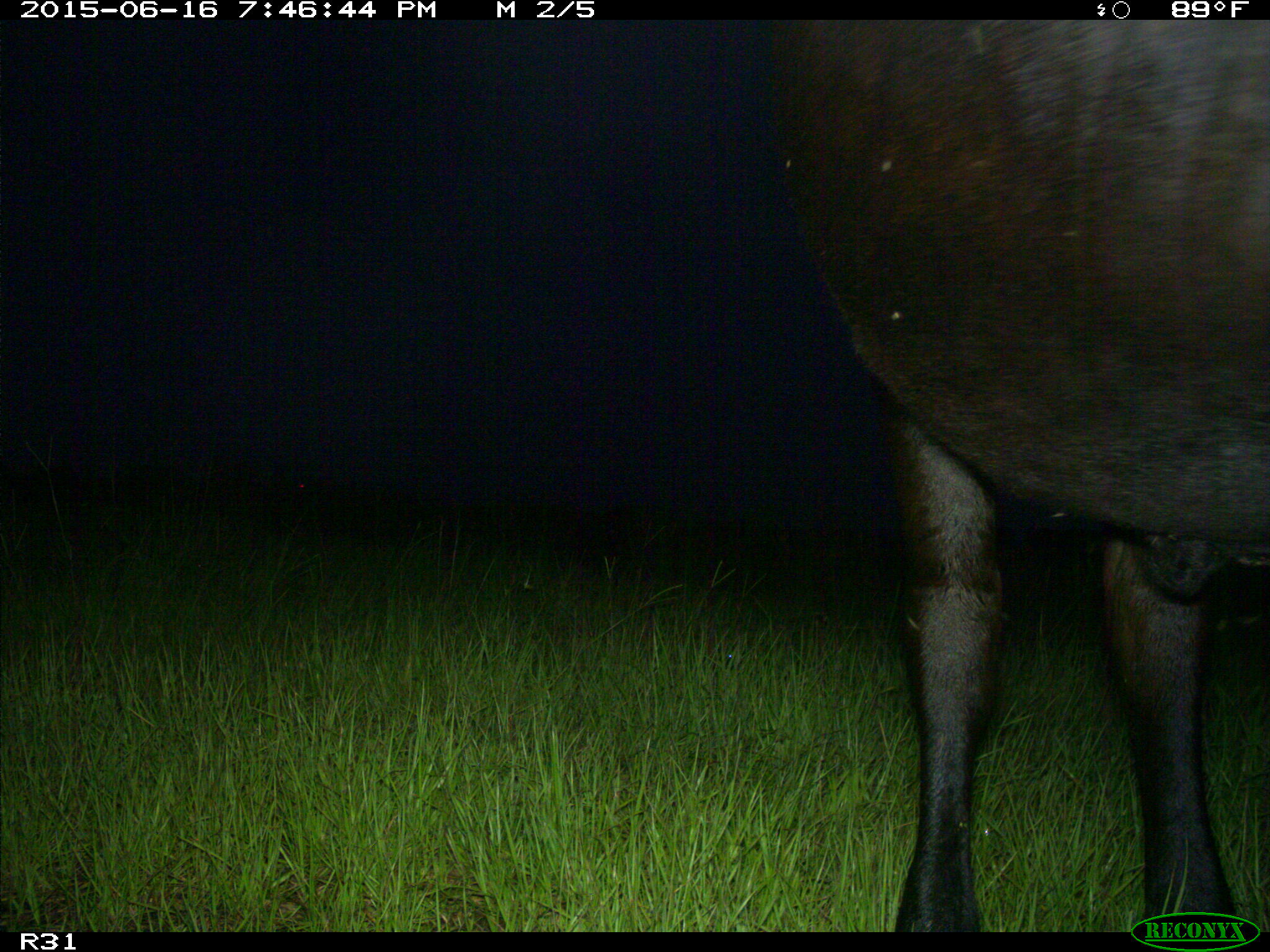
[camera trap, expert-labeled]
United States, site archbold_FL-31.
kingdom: Animalia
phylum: Chordata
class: Mammalia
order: Artiodactyla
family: Bovidae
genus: Bos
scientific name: Bos taurus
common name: domestic cow